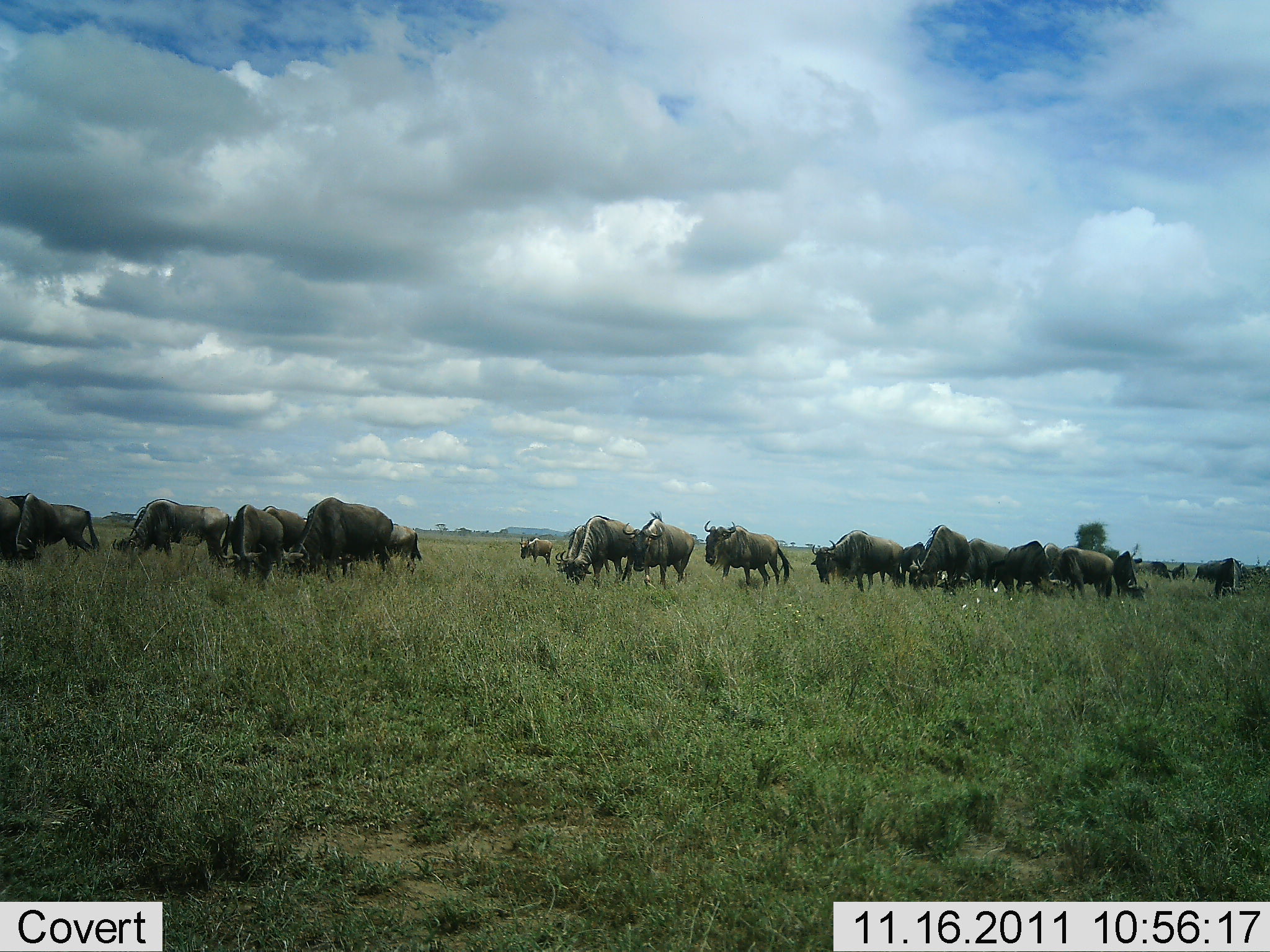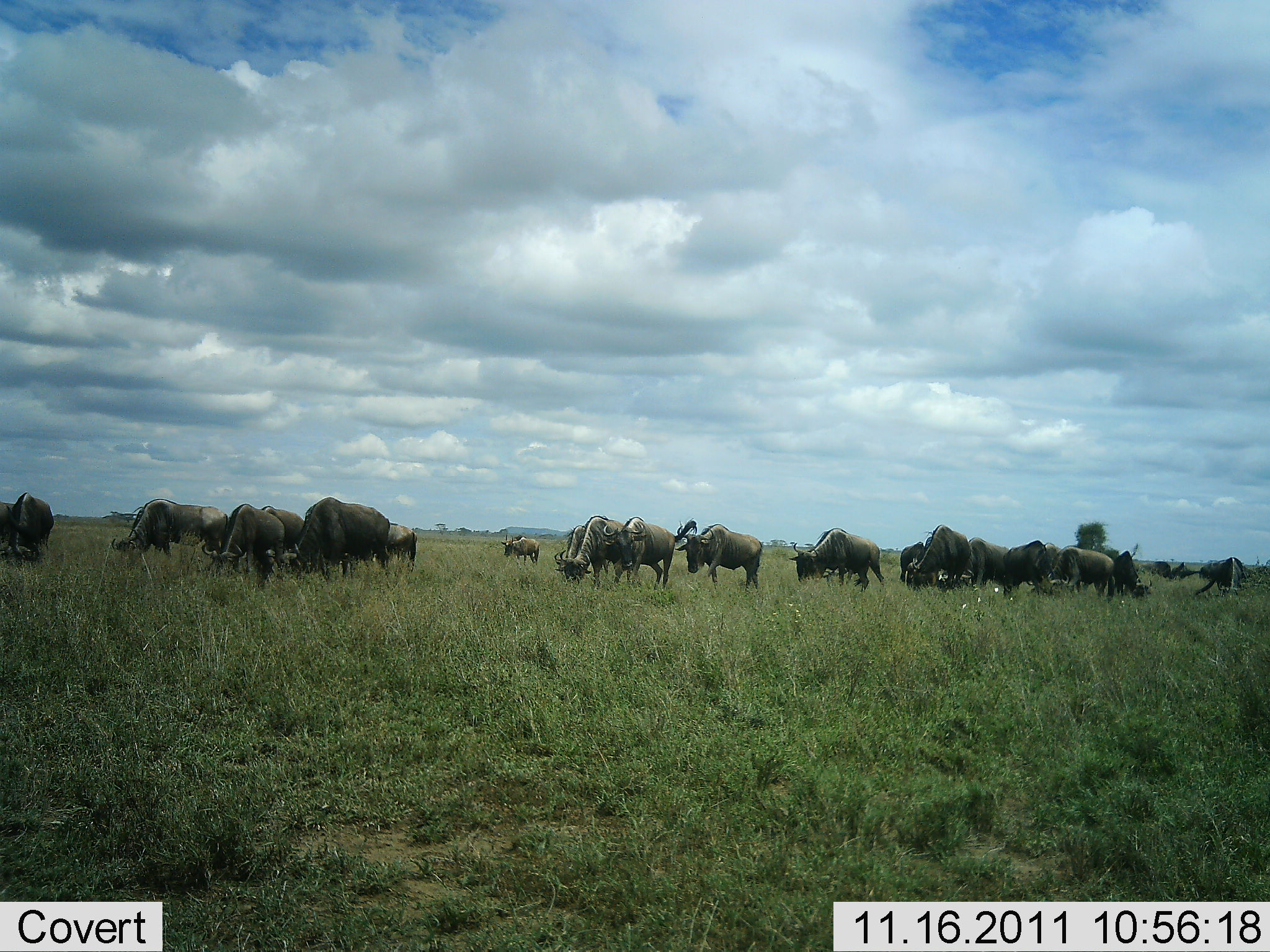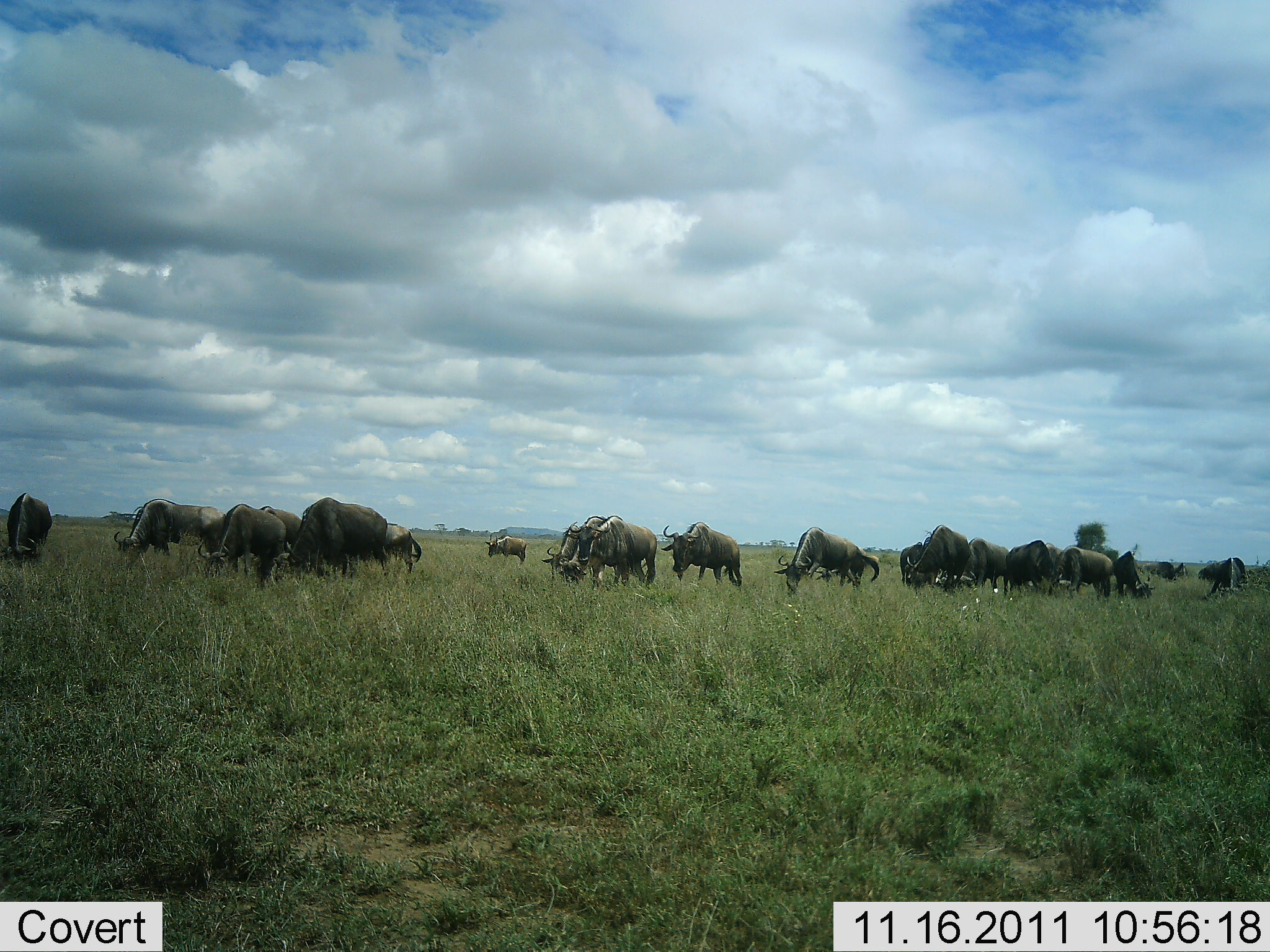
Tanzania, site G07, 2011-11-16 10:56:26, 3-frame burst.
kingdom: Animalia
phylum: Chordata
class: Mammalia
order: Artiodactyla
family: Bovidae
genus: Connochaetes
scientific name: Connochaetes taurinus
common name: blue wildebeest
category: wildebeest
Wildebeest (blue wildebeest) (Connochaetes taurinus), count 11-50. Behavior (volunteer vote fractions): standing 25%, resting 0%, moving 58%, interacting 0%. Young present (vote fraction): 0%. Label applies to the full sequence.